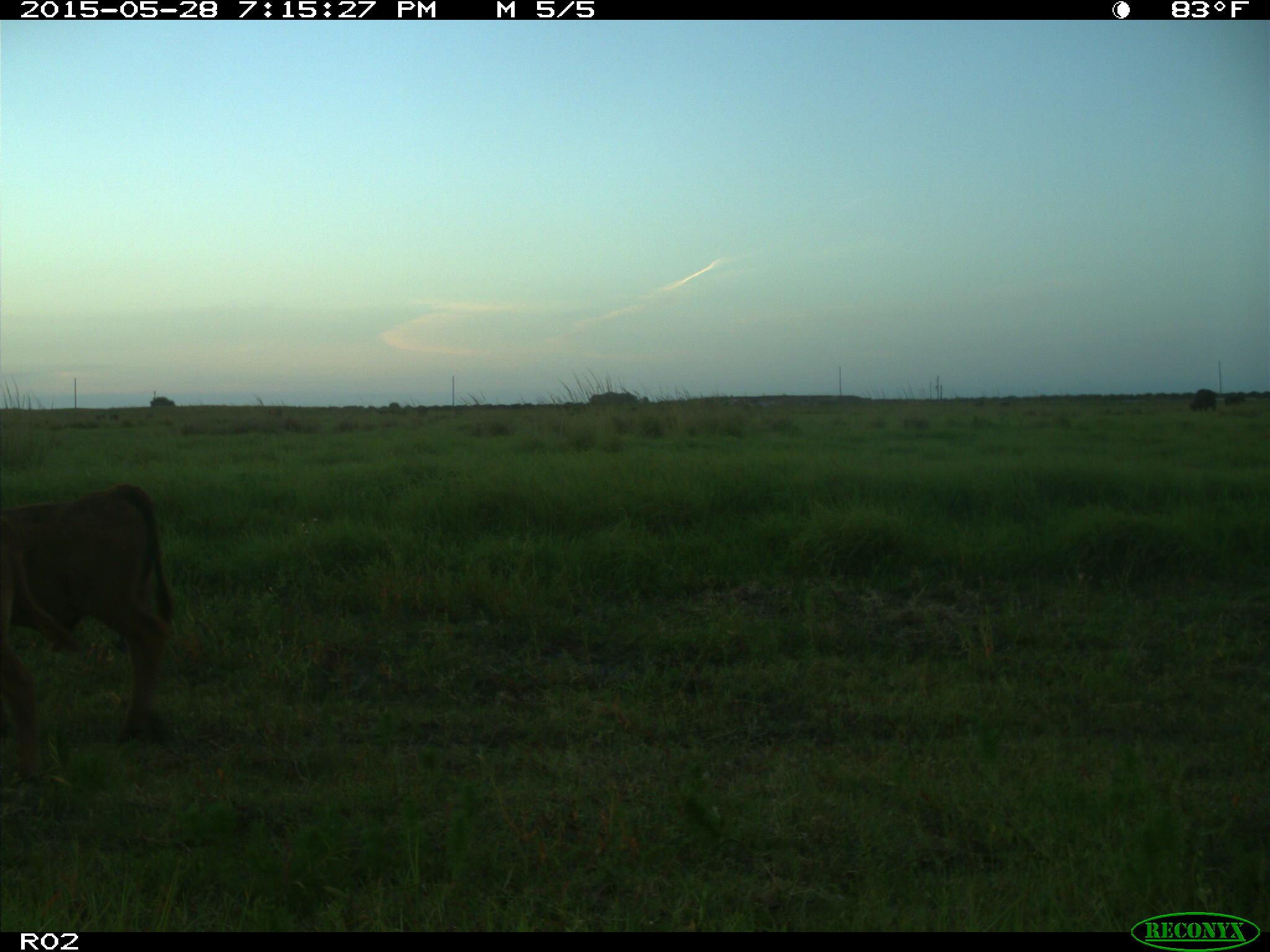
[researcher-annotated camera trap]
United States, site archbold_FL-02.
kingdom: Animalia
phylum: Chordata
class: Mammalia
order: Artiodactyla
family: Bovidae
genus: Bos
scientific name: Bos taurus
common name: domestic cow